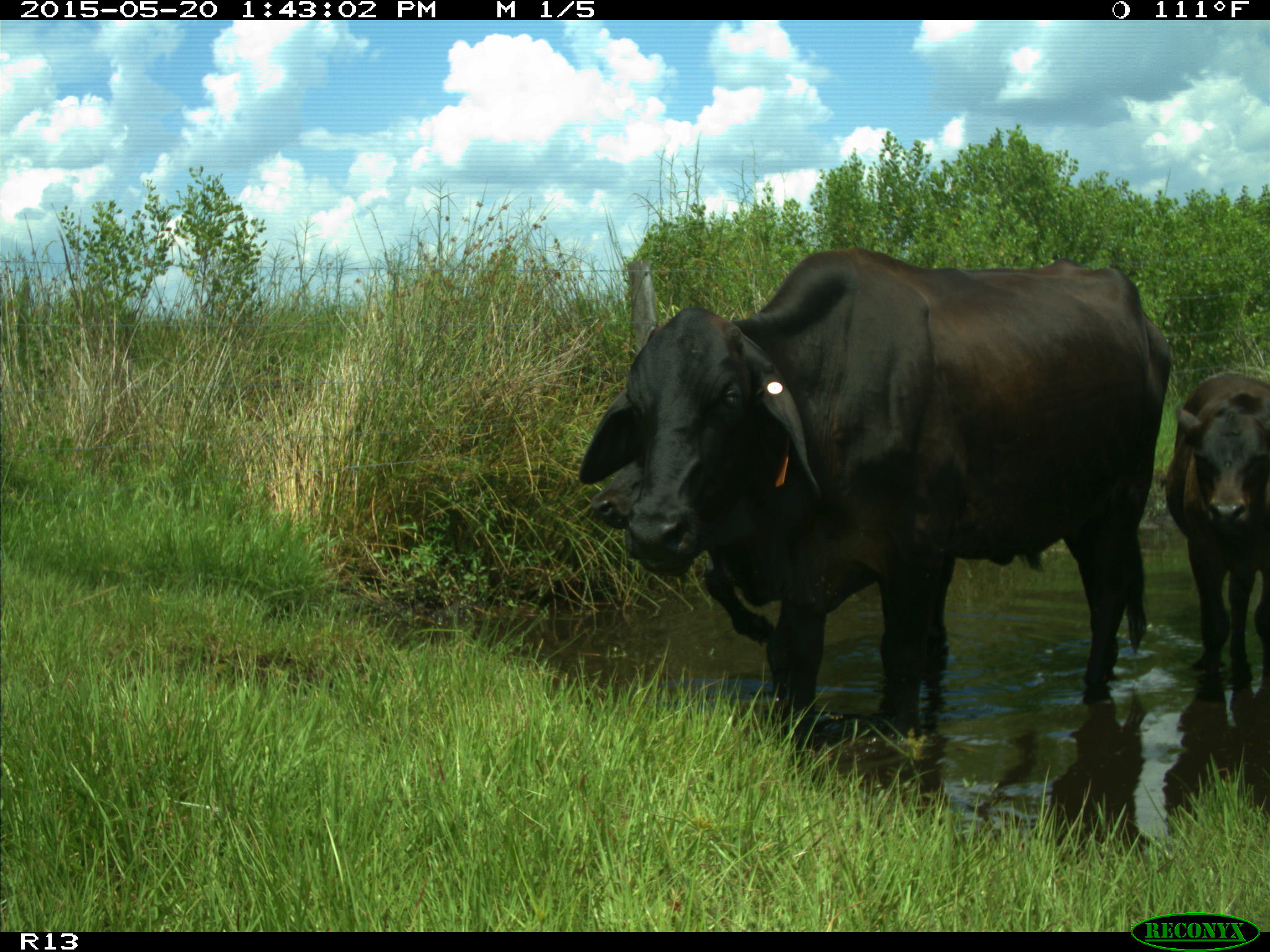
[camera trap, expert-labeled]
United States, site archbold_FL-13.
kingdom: Animalia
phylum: Chordata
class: Mammalia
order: Artiodactyla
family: Bovidae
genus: Bos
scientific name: Bos taurus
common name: domestic cow